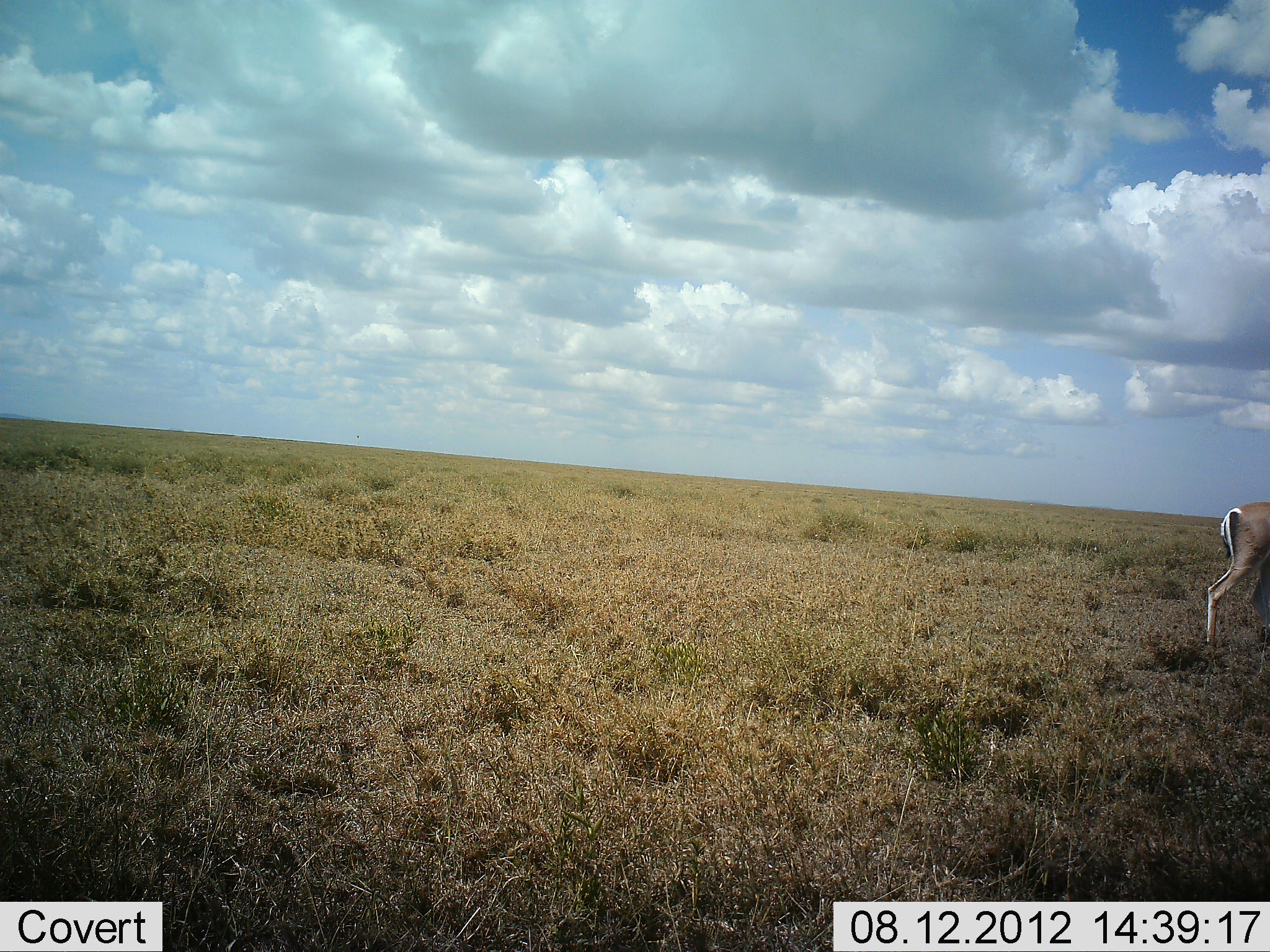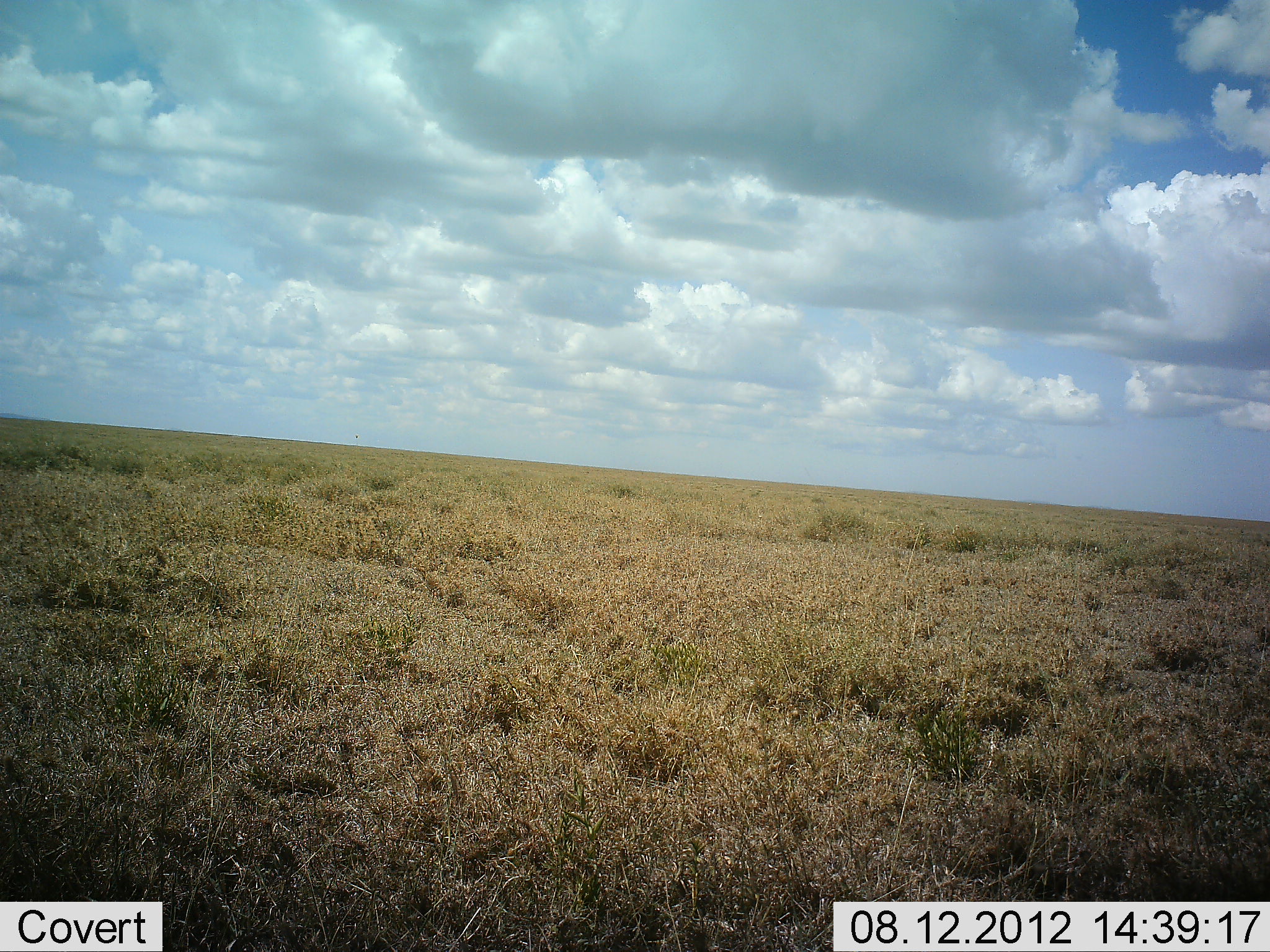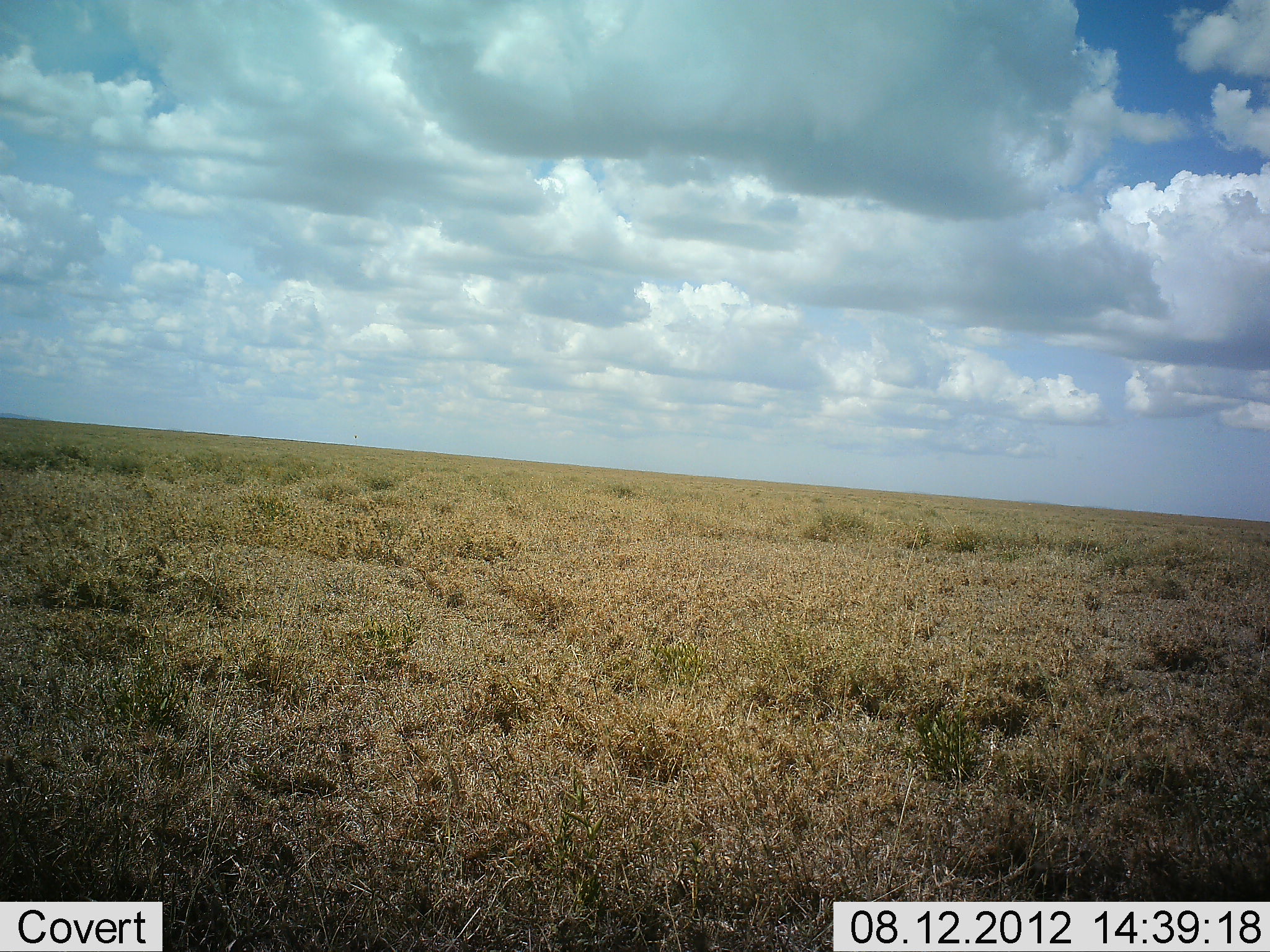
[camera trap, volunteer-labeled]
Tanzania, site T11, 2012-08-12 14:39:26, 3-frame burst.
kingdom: Animalia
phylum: Chordata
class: Mammalia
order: Artiodactyla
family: Bovidae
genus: Nanger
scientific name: Nanger granti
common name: grant's gazelle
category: gazellegrants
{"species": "gazellegrants (grant's gazelle) (Nanger granti)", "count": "1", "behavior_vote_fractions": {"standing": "0%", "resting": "0%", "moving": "100%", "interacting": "0%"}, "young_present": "0%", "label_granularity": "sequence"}